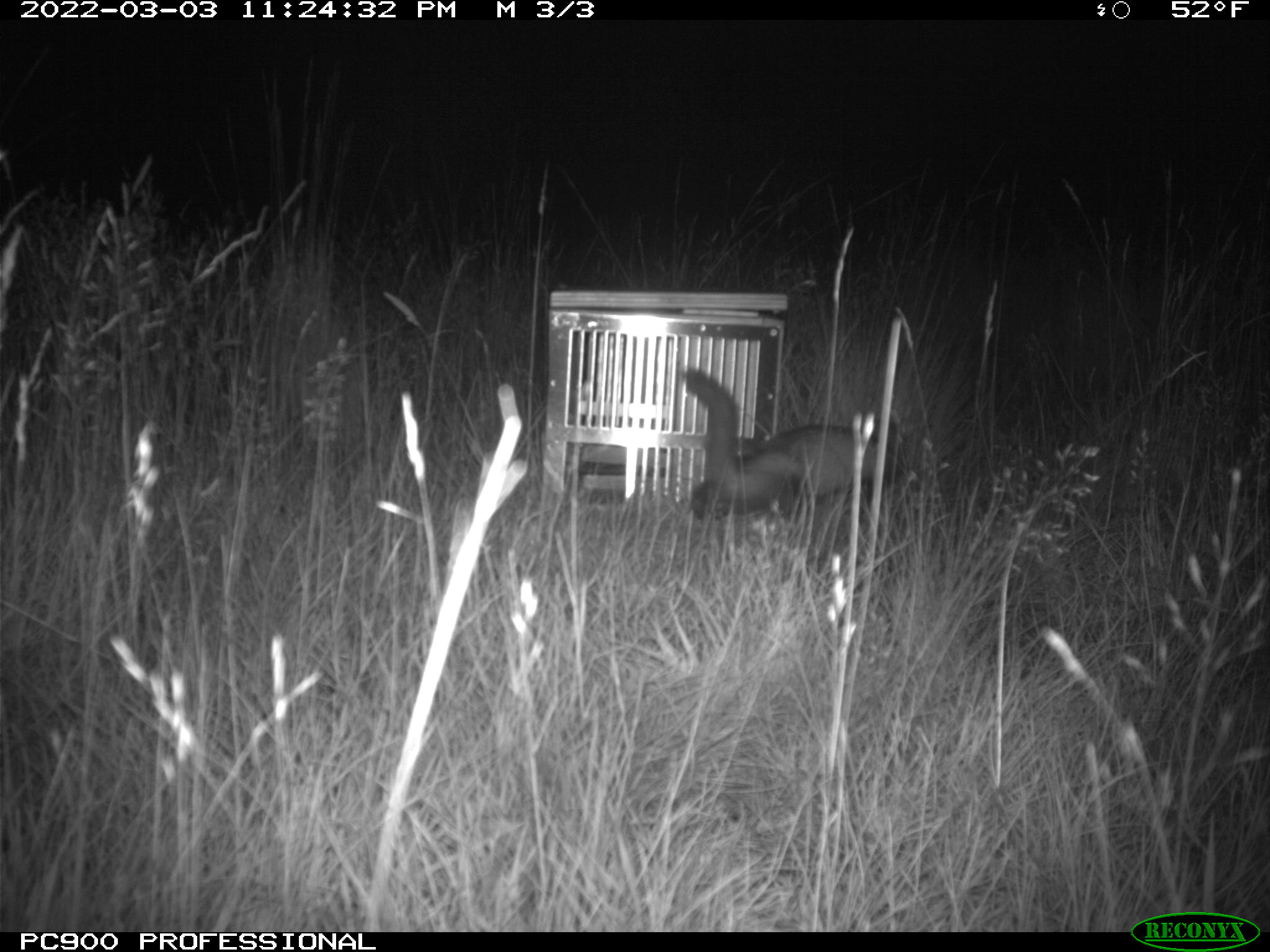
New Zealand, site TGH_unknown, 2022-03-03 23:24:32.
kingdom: Animalia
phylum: Chordata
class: Mammalia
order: Carnivora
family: Mustelidae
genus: Mustela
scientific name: Mustela furo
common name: ferret